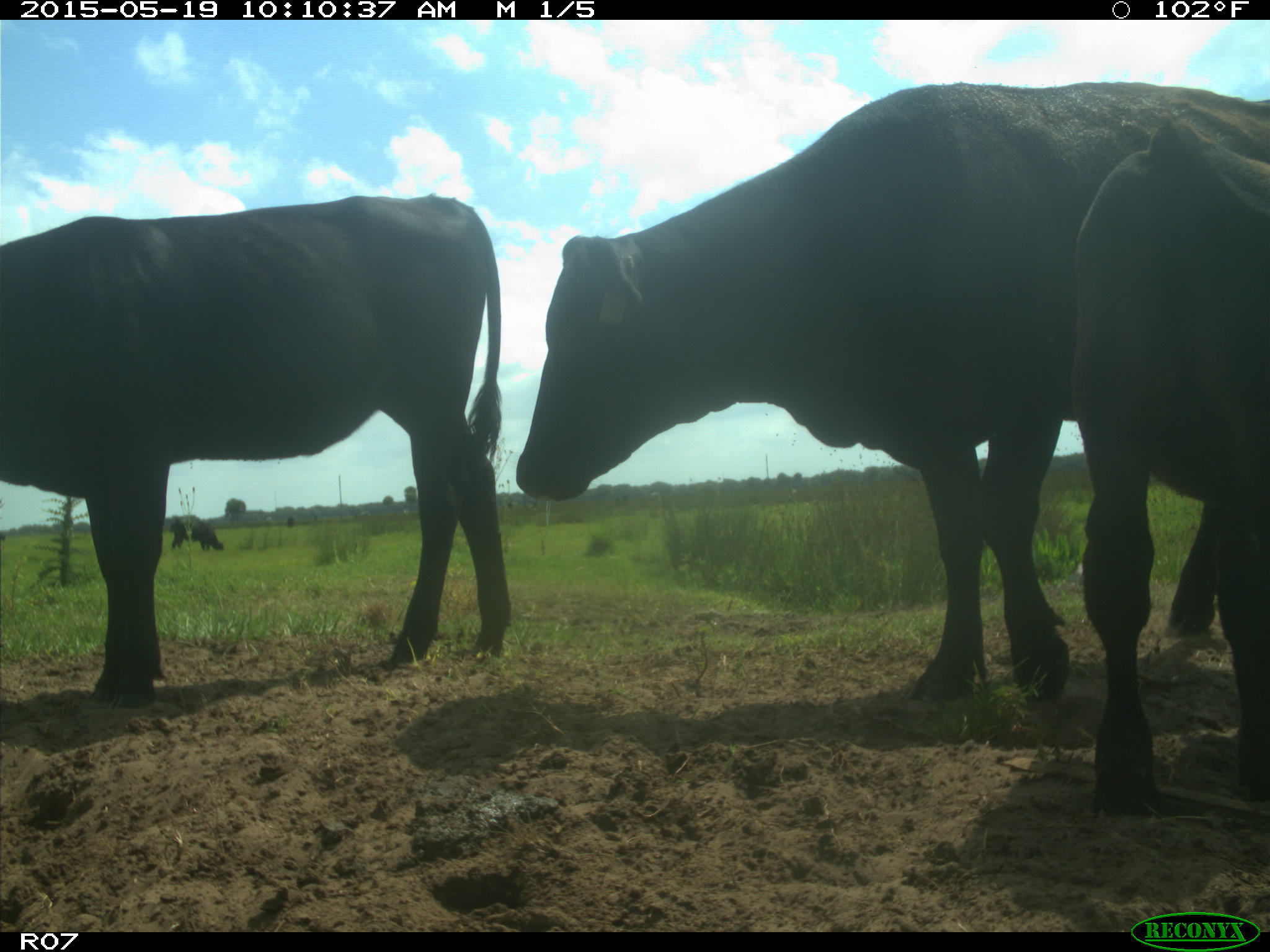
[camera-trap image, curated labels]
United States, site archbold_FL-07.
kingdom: Animalia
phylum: Chordata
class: Mammalia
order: Artiodactyla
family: Bovidae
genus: Bos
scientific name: Bos taurus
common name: domestic cow